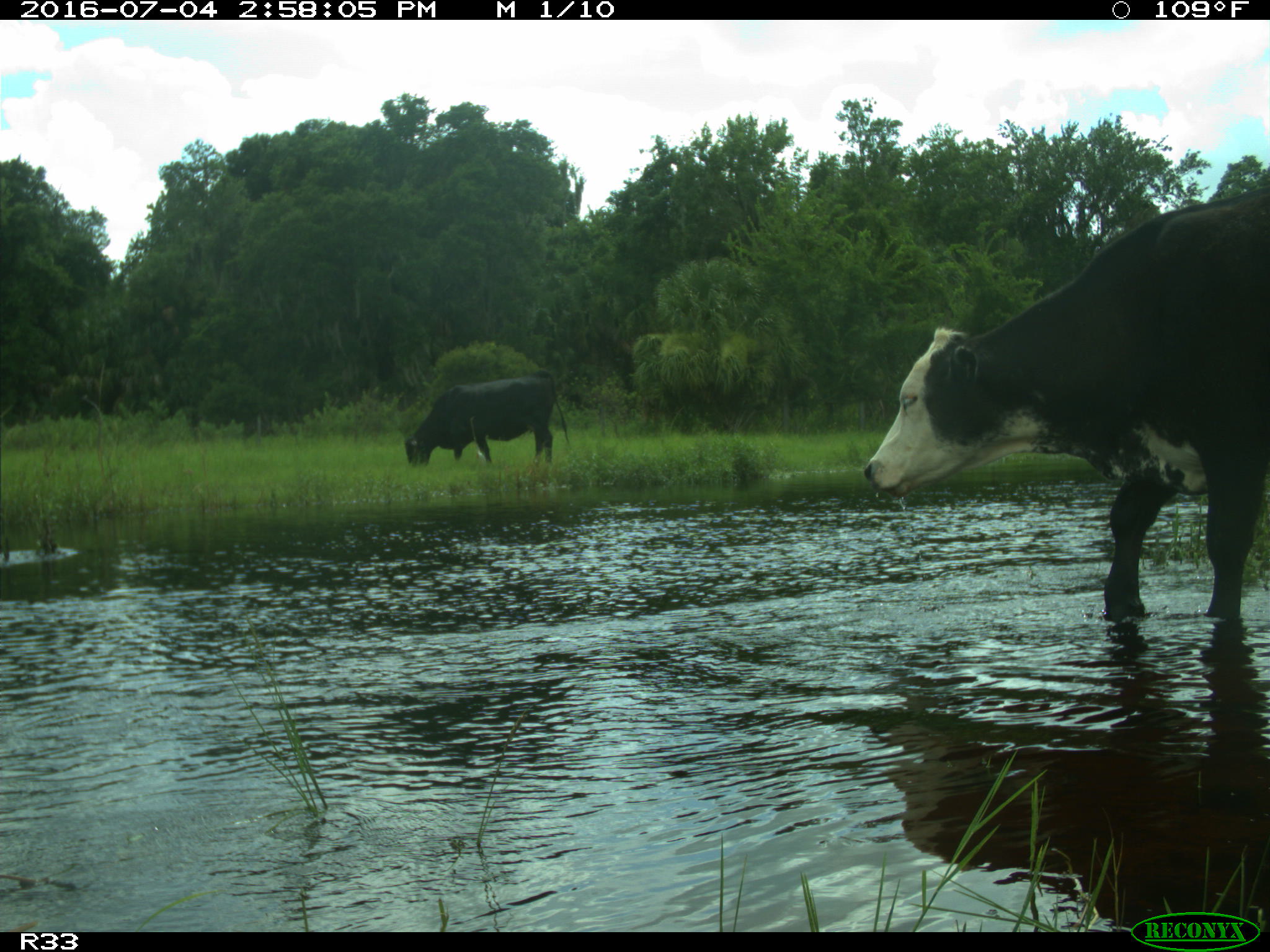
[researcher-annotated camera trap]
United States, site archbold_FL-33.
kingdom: Animalia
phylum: Chordata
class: Mammalia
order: Artiodactyla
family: Bovidae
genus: Bos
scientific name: Bos taurus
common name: domestic cow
Bos taurus (domestic cow).